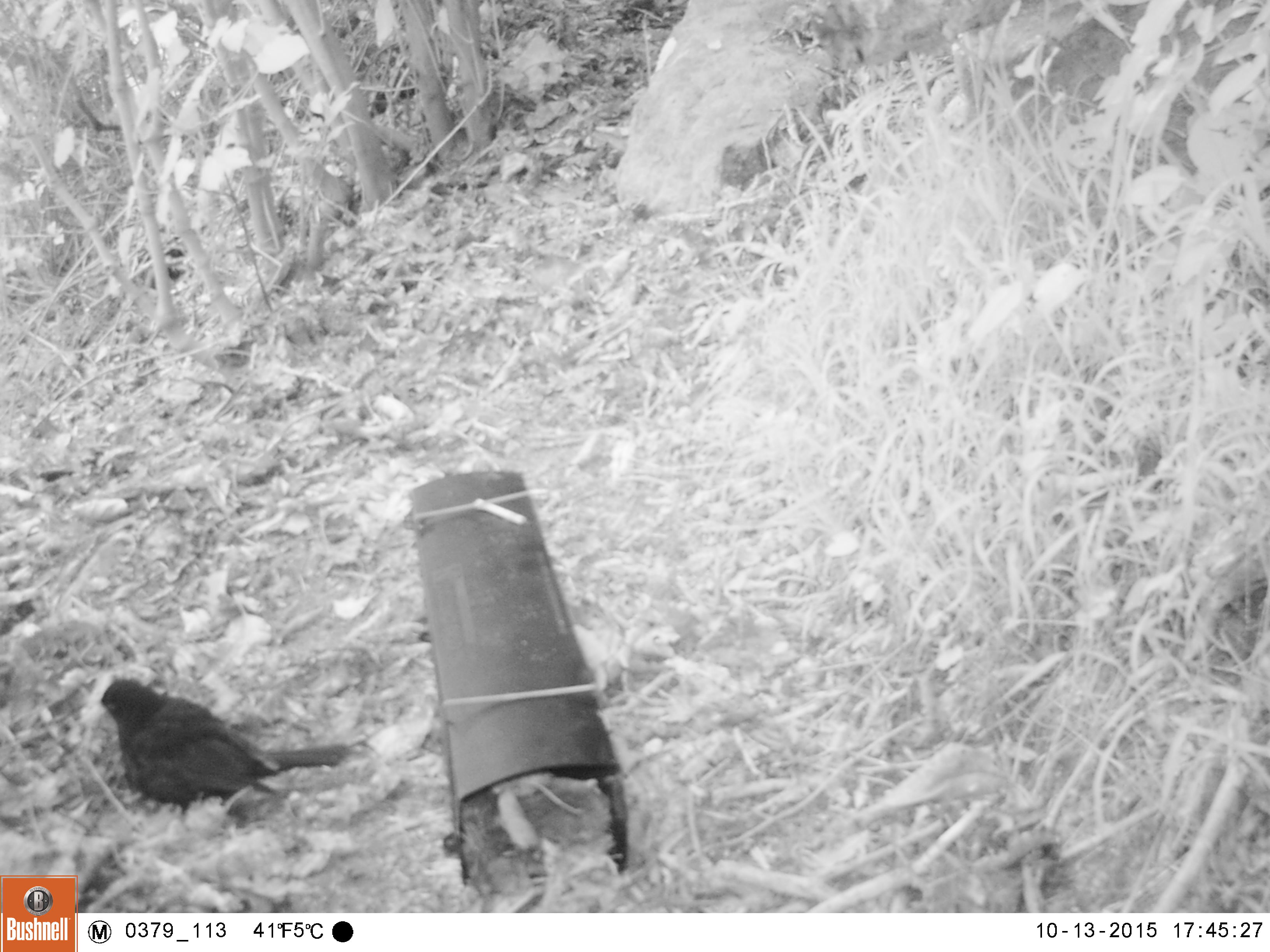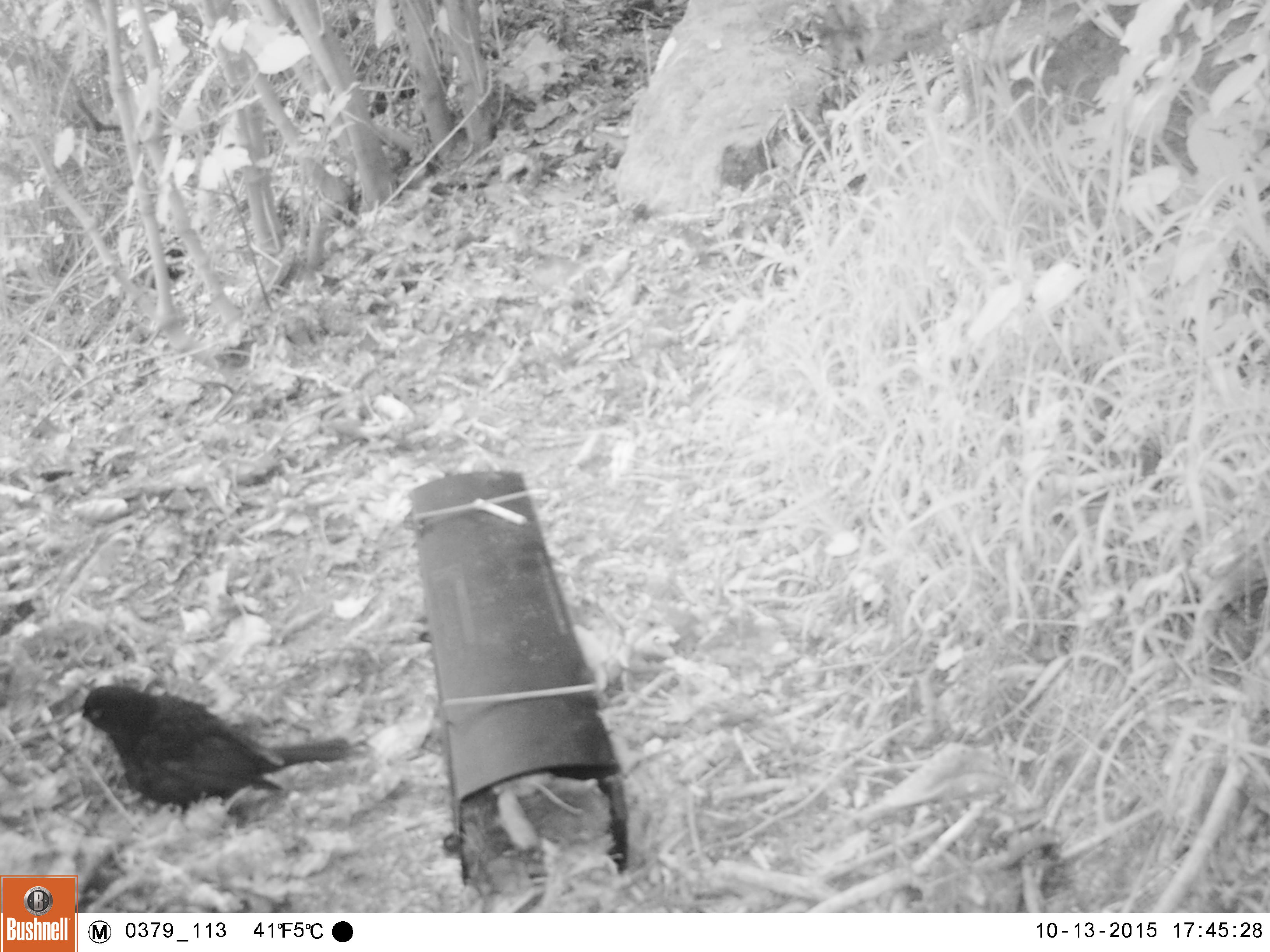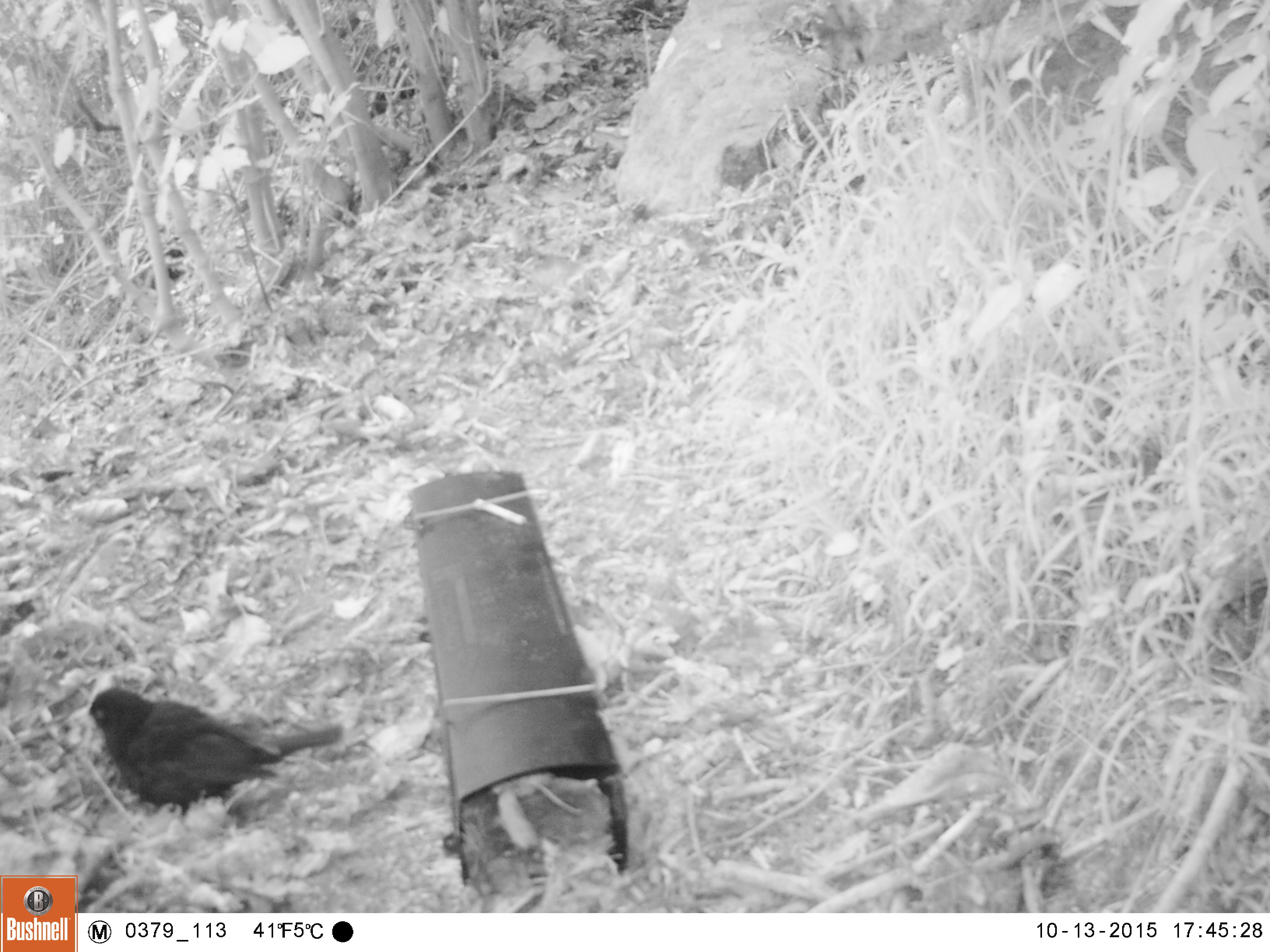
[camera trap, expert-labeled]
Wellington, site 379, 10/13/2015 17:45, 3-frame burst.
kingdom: Animalia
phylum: Chordata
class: Aves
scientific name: Aves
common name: bird